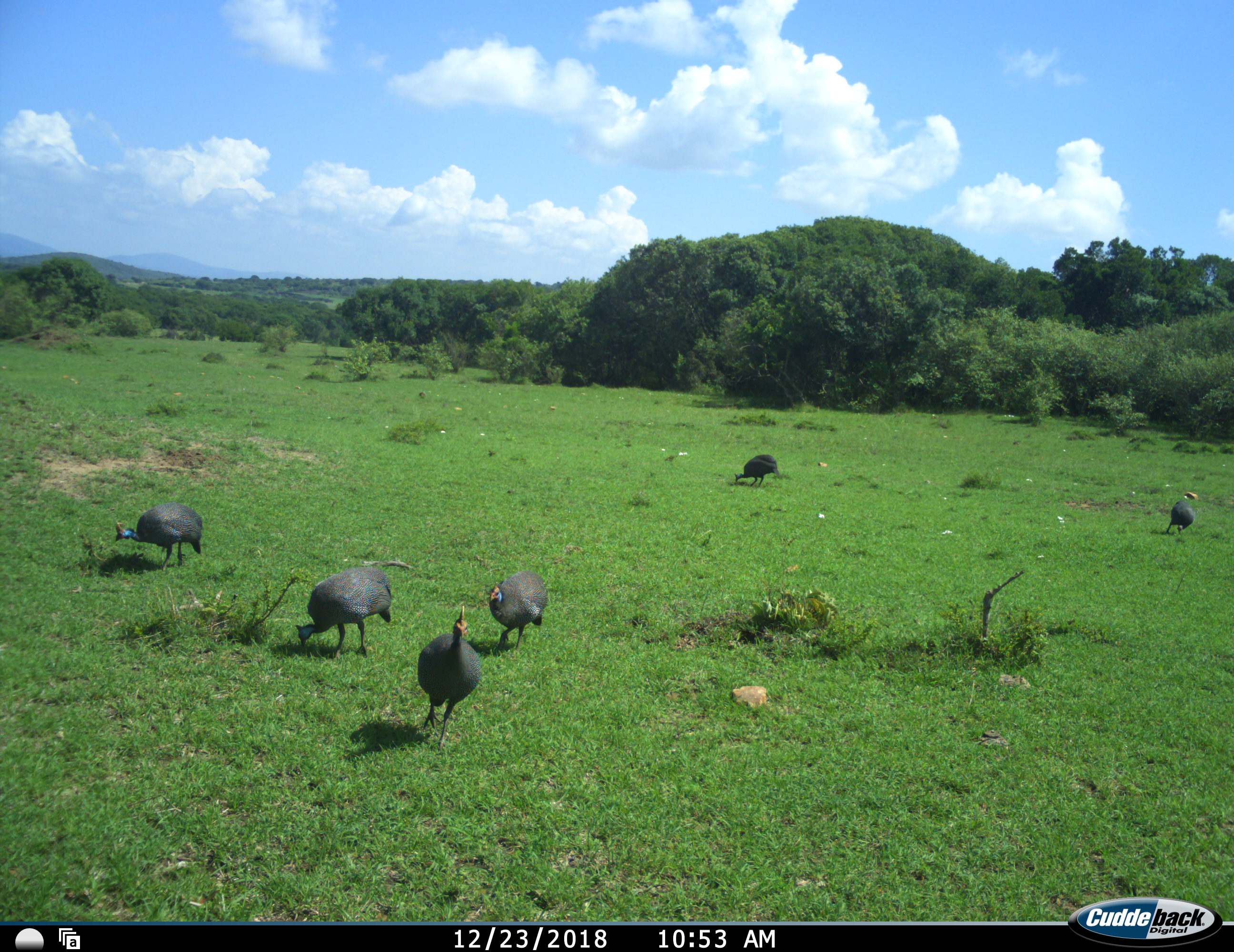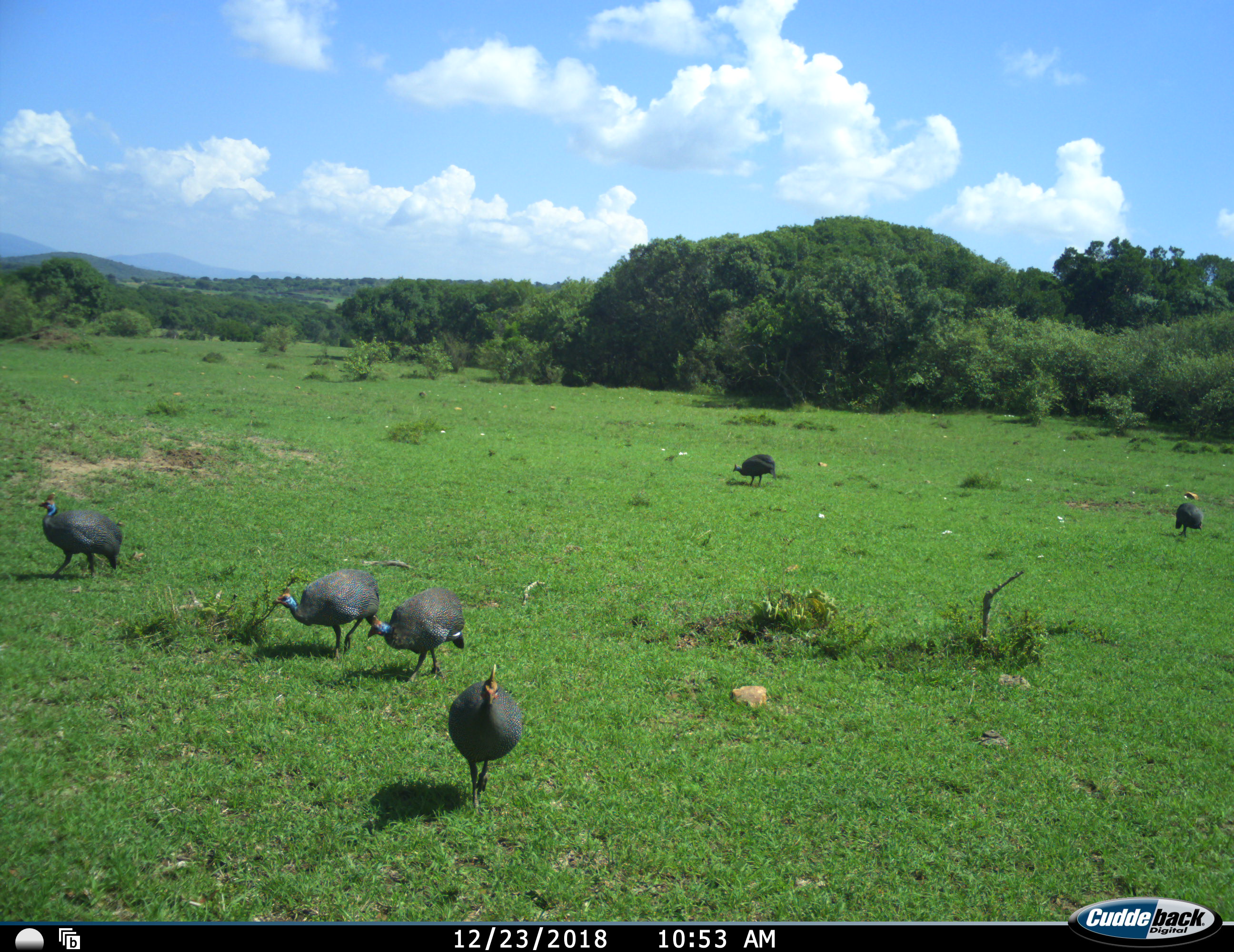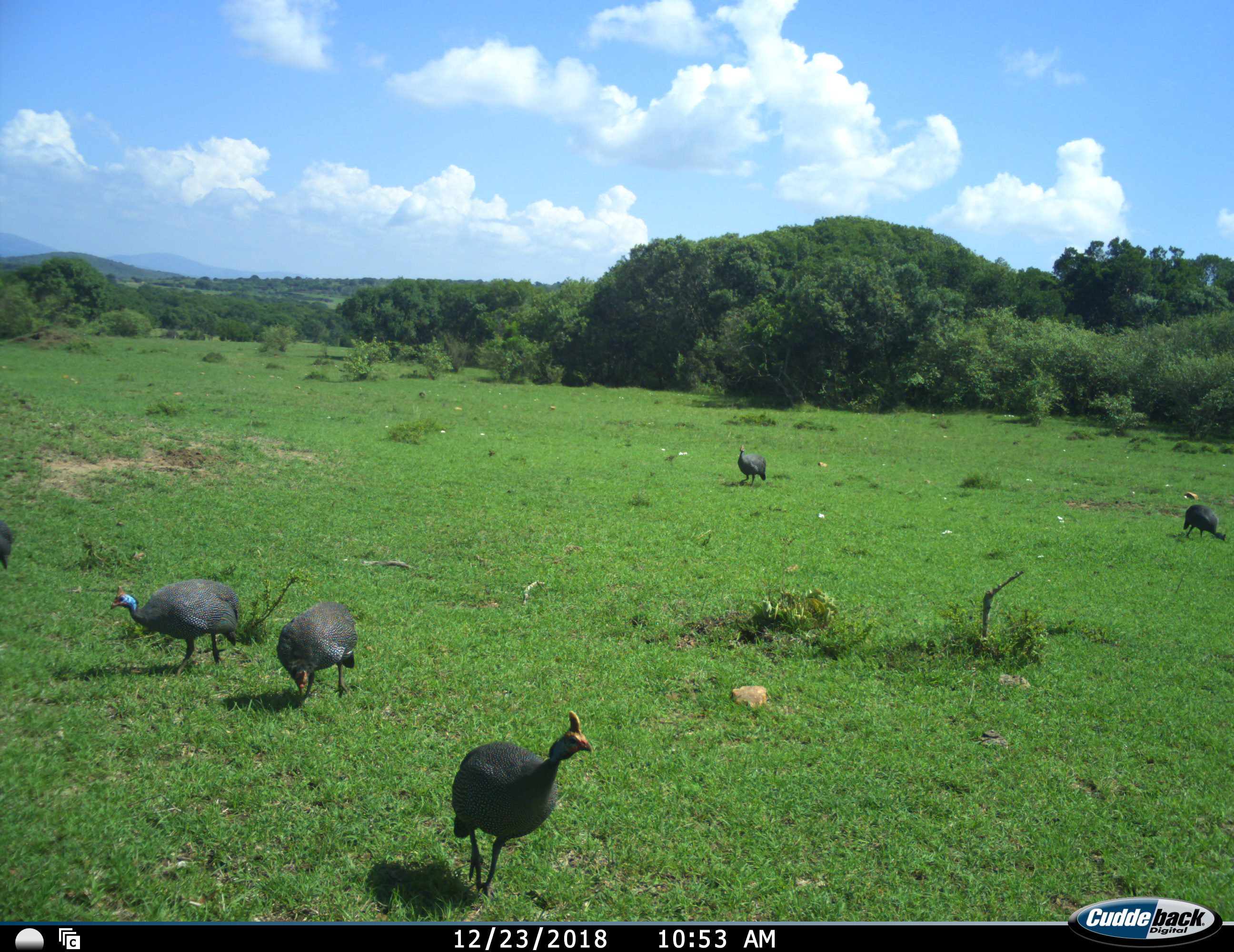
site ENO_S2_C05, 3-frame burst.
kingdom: Animalia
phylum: Chordata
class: Aves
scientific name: Aves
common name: bird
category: birdother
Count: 6.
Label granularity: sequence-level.